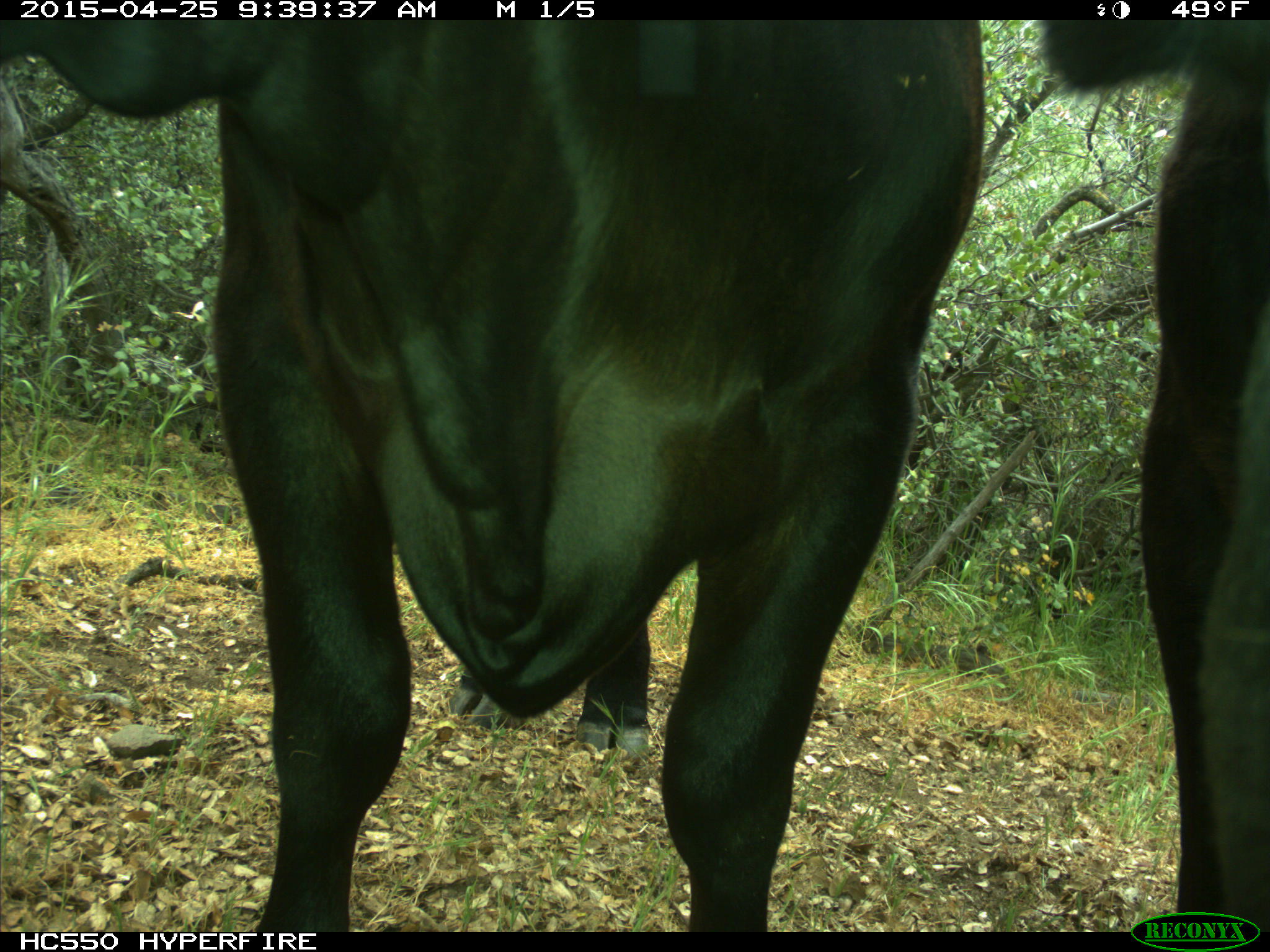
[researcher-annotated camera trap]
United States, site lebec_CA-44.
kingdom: Animalia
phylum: Chordata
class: Mammalia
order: Artiodactyla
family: Suidae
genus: Sus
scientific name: Sus scrofa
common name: wild boar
Sus scrofa (wild boar).